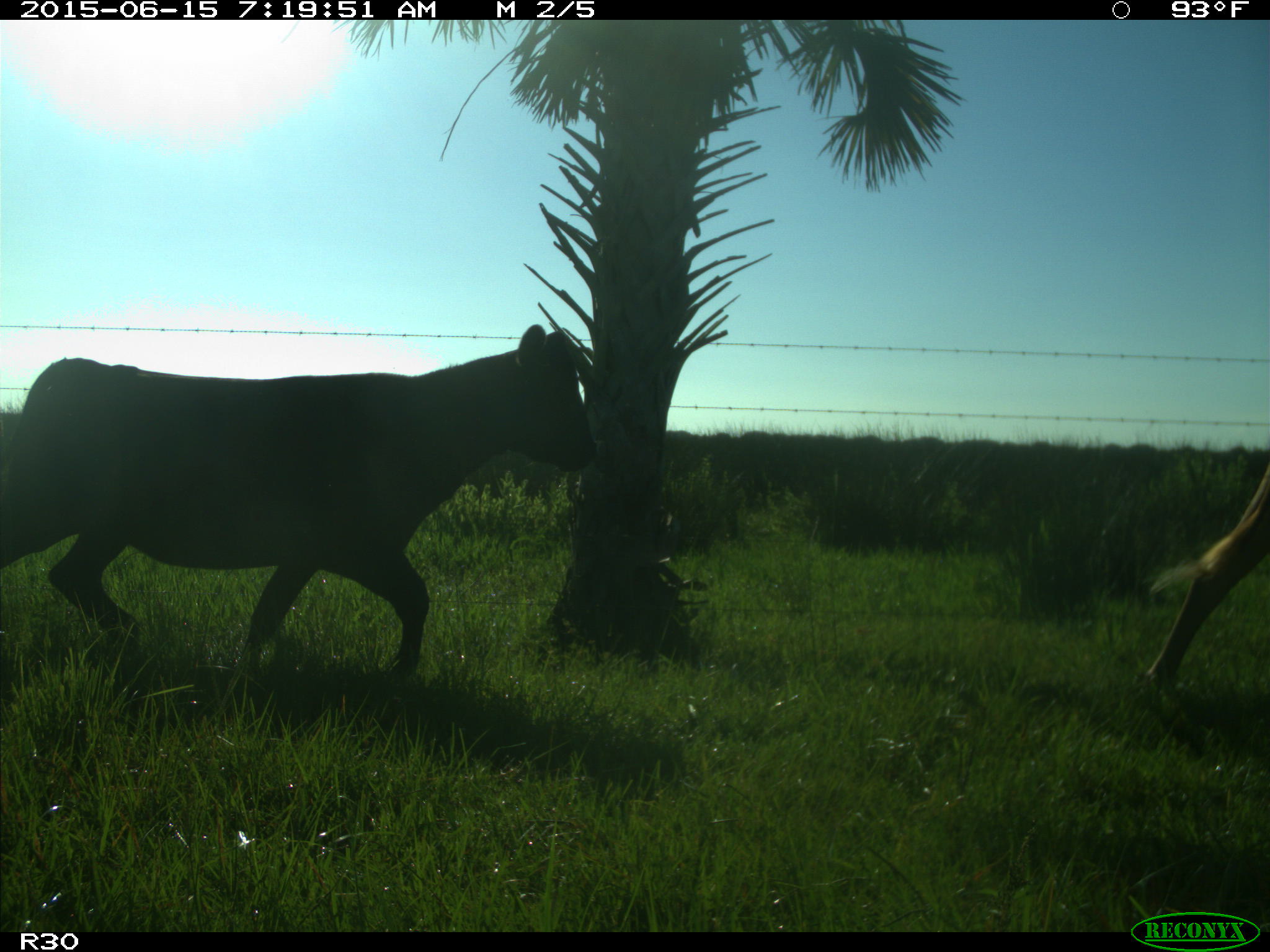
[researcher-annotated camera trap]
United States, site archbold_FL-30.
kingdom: Animalia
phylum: Chordata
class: Mammalia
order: Artiodactyla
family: Bovidae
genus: Bos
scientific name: Bos taurus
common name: domestic cow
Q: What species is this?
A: Bos taurus (domestic cow).